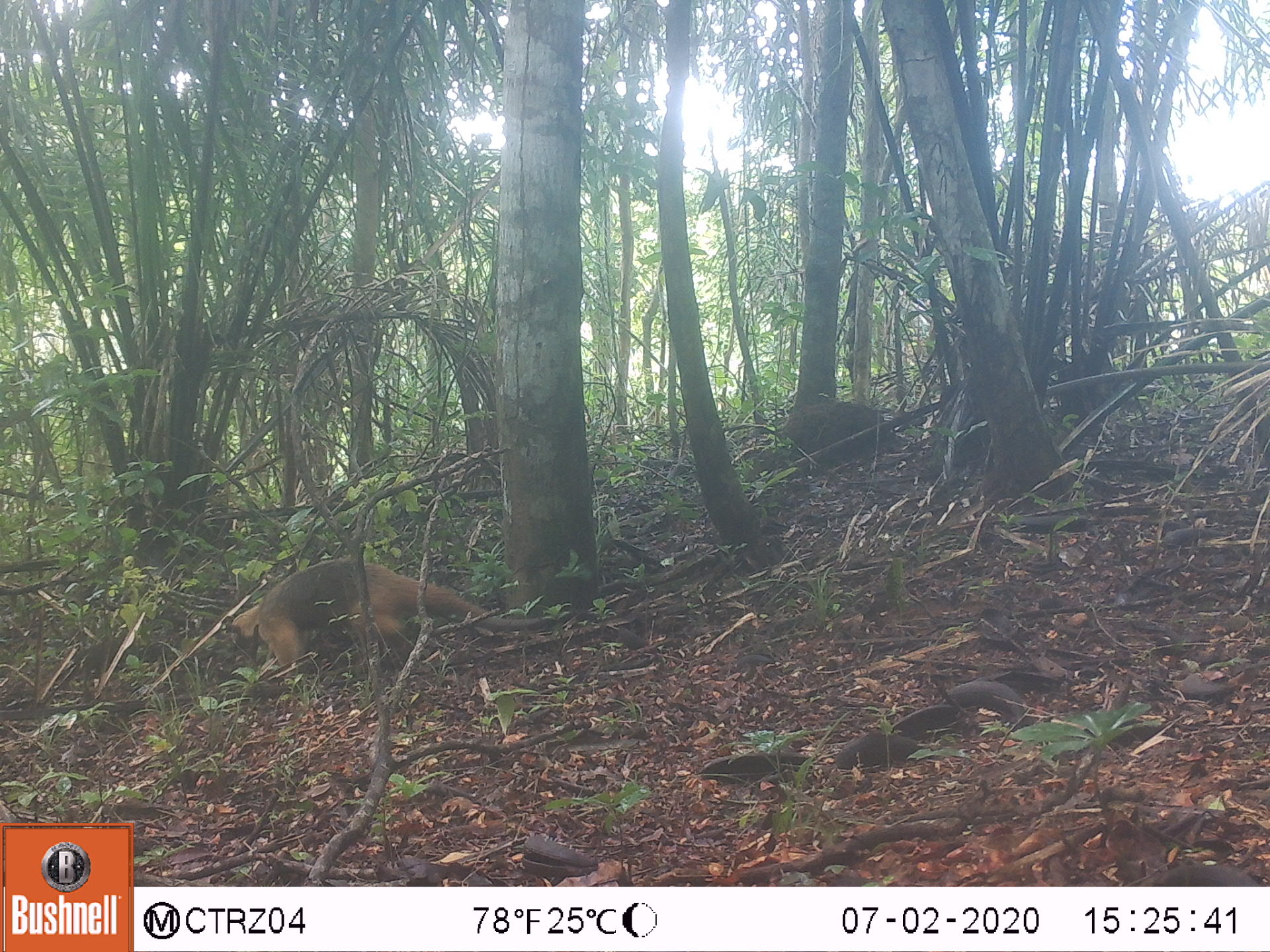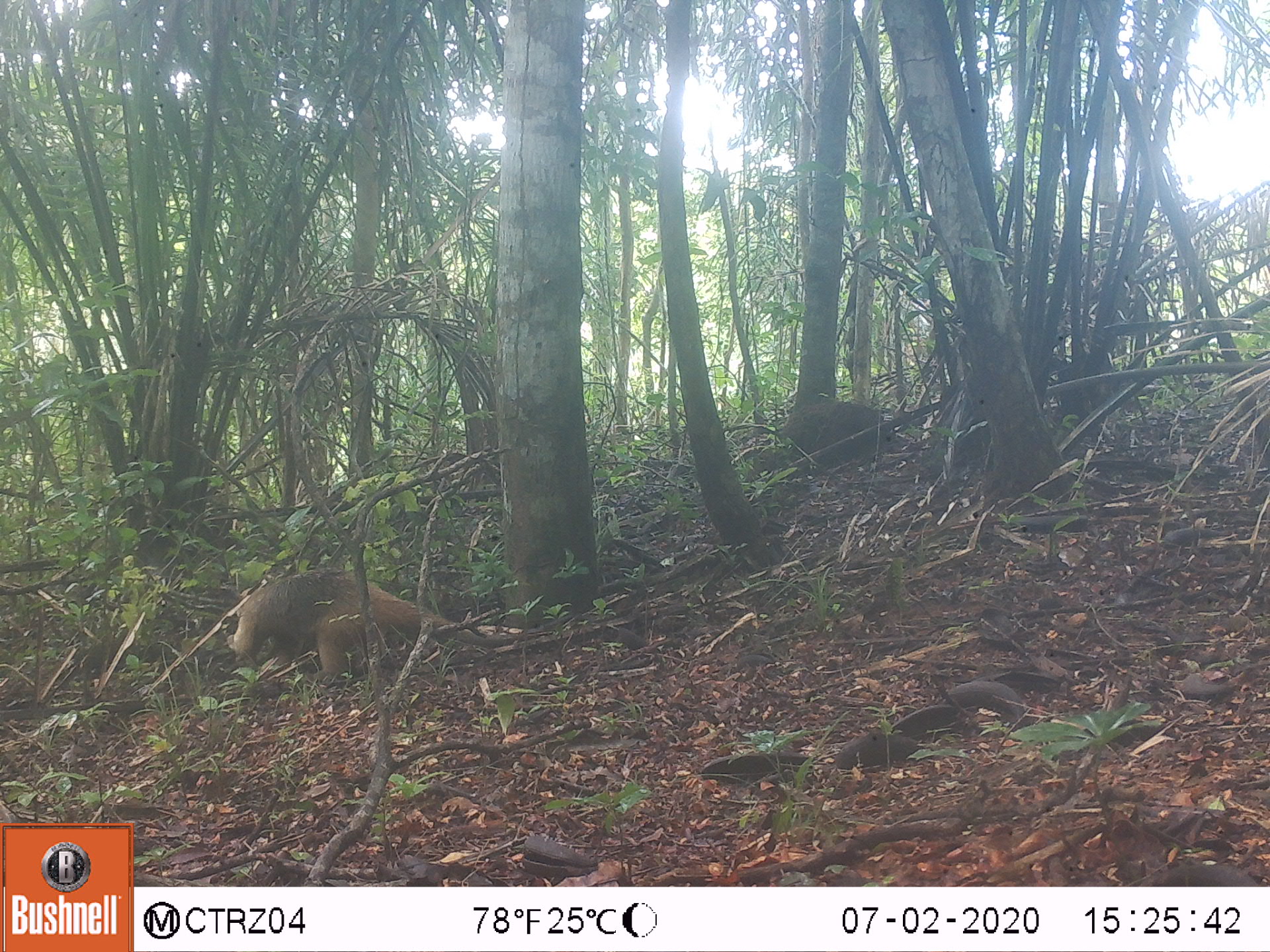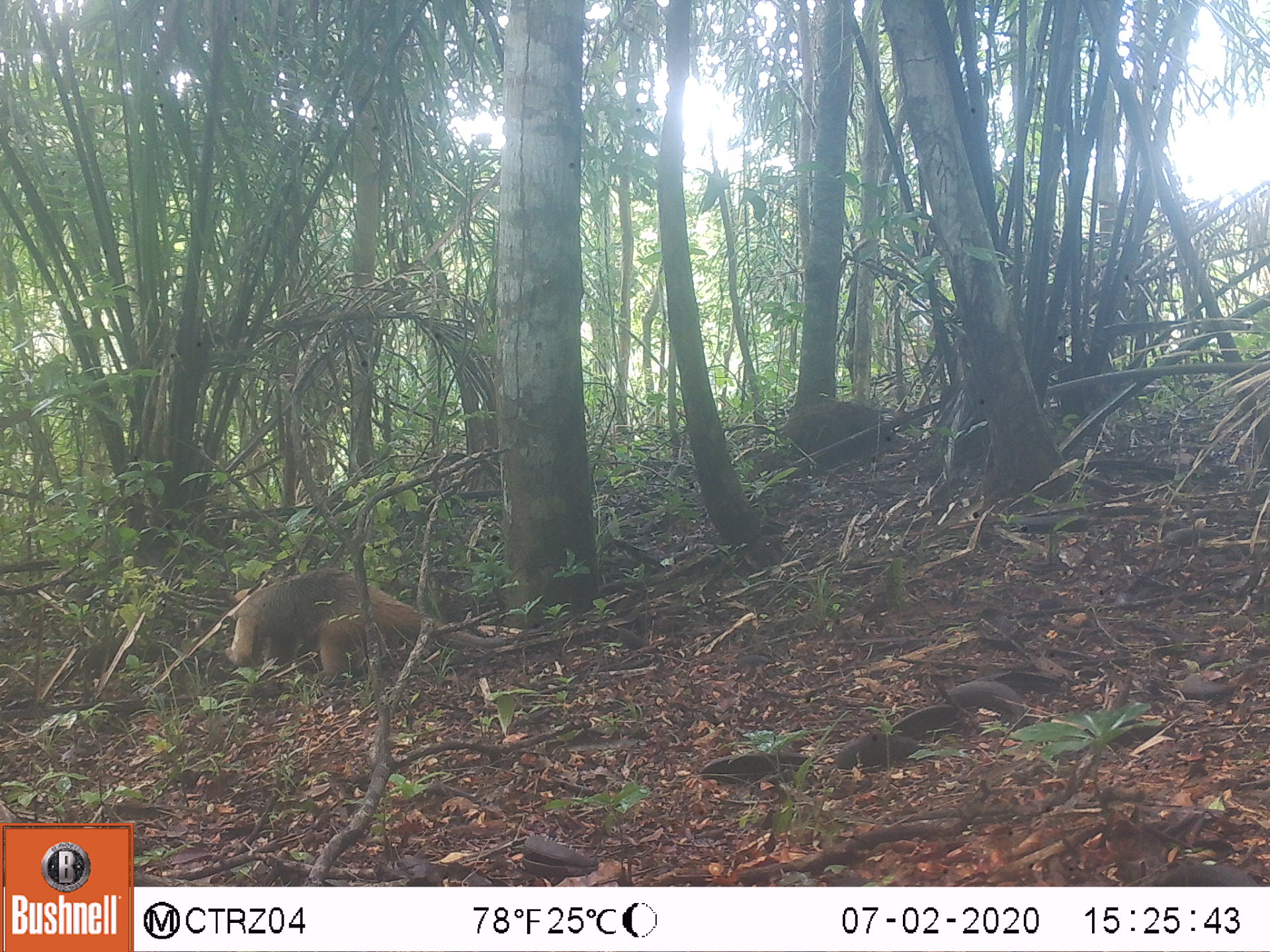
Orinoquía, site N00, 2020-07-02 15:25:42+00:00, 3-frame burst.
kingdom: Animalia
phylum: Chordata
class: Mammalia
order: Pilosa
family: Myrmecophagidae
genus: Tamandua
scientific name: Tamandua tetradactyla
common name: southern tamandua